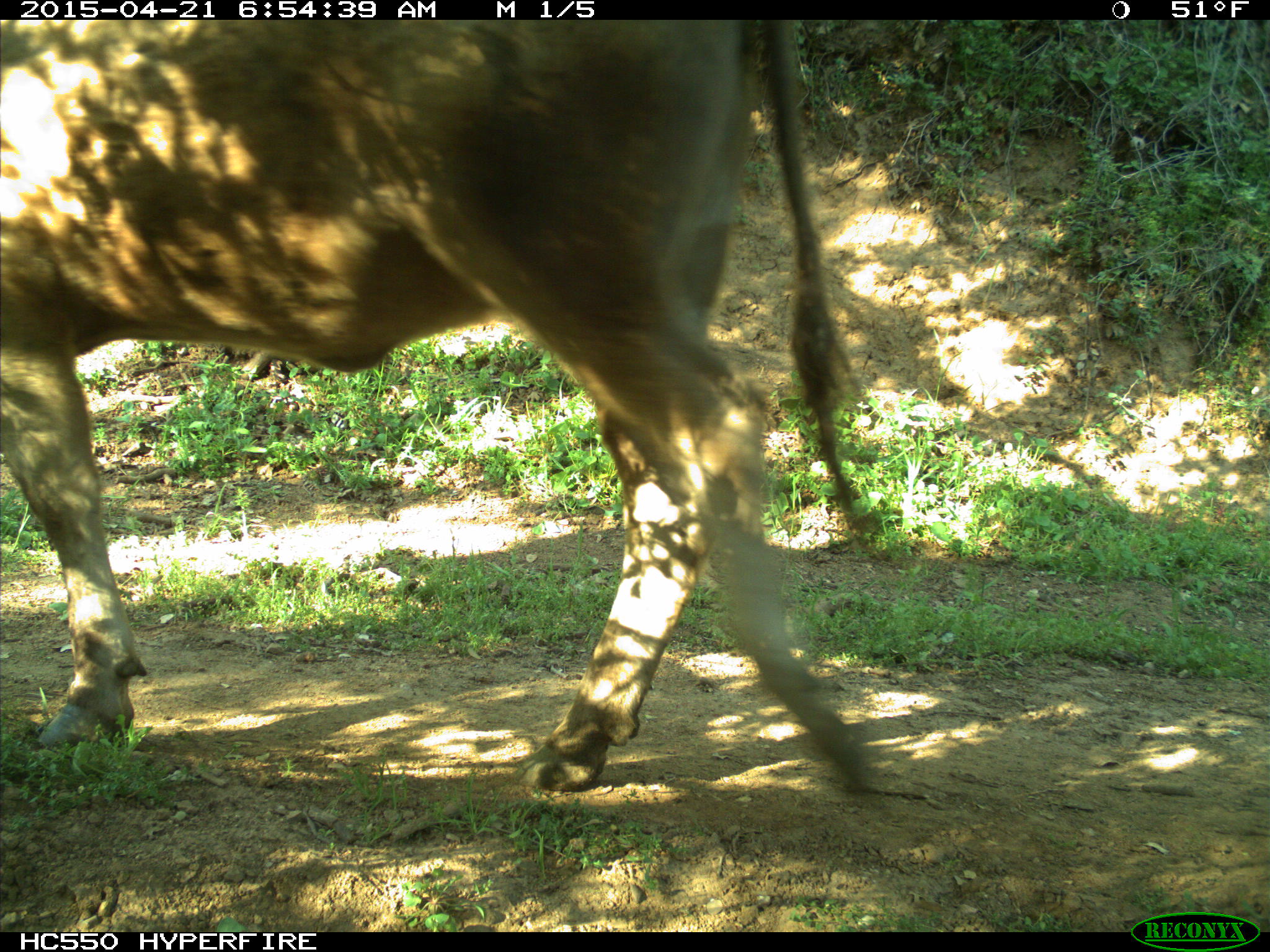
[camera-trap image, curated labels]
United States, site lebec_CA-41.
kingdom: Animalia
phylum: Chordata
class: Mammalia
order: Artiodactyla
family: Bovidae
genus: Bos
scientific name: Bos taurus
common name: domestic cow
Bos taurus (domestic cow).